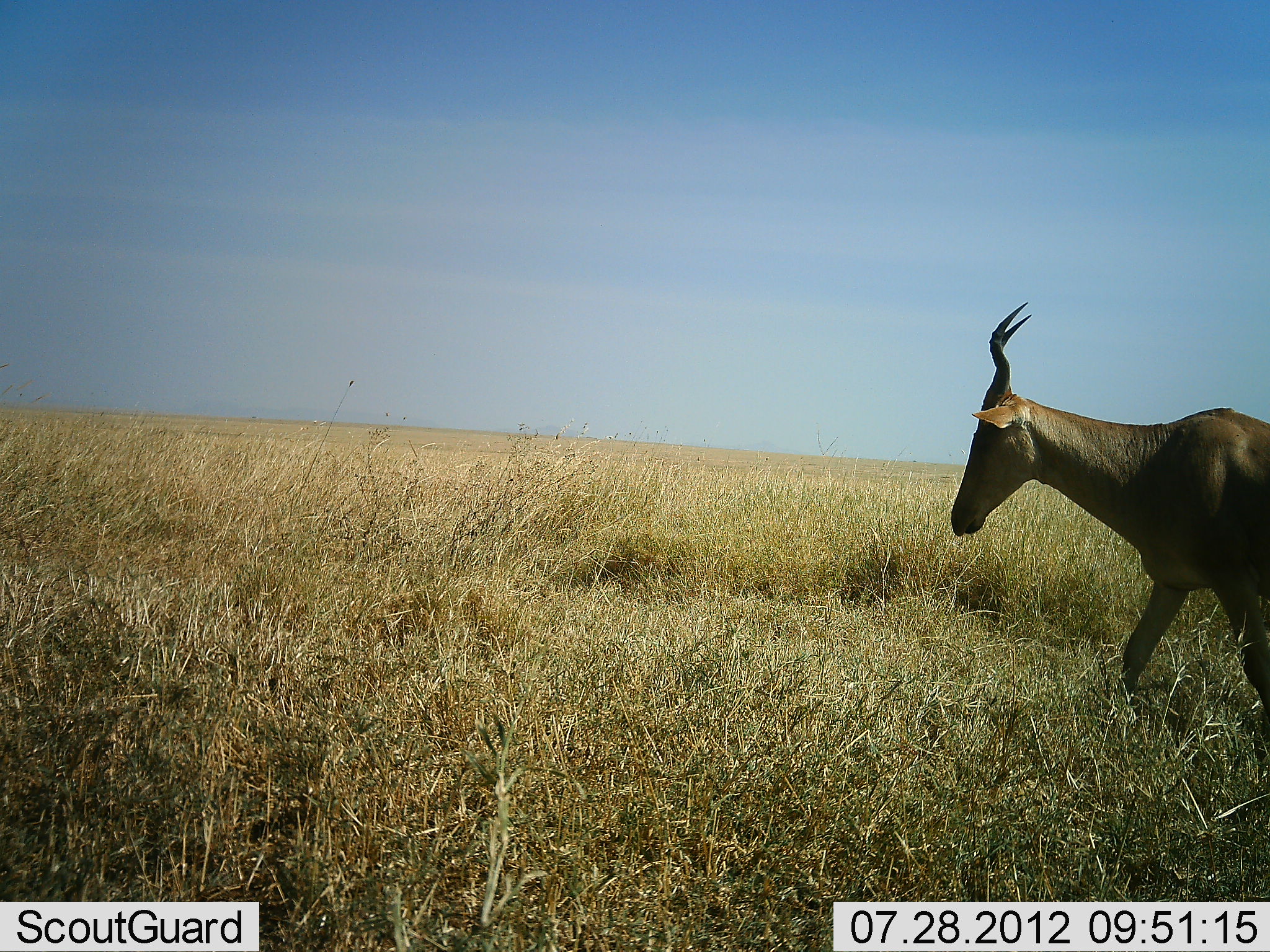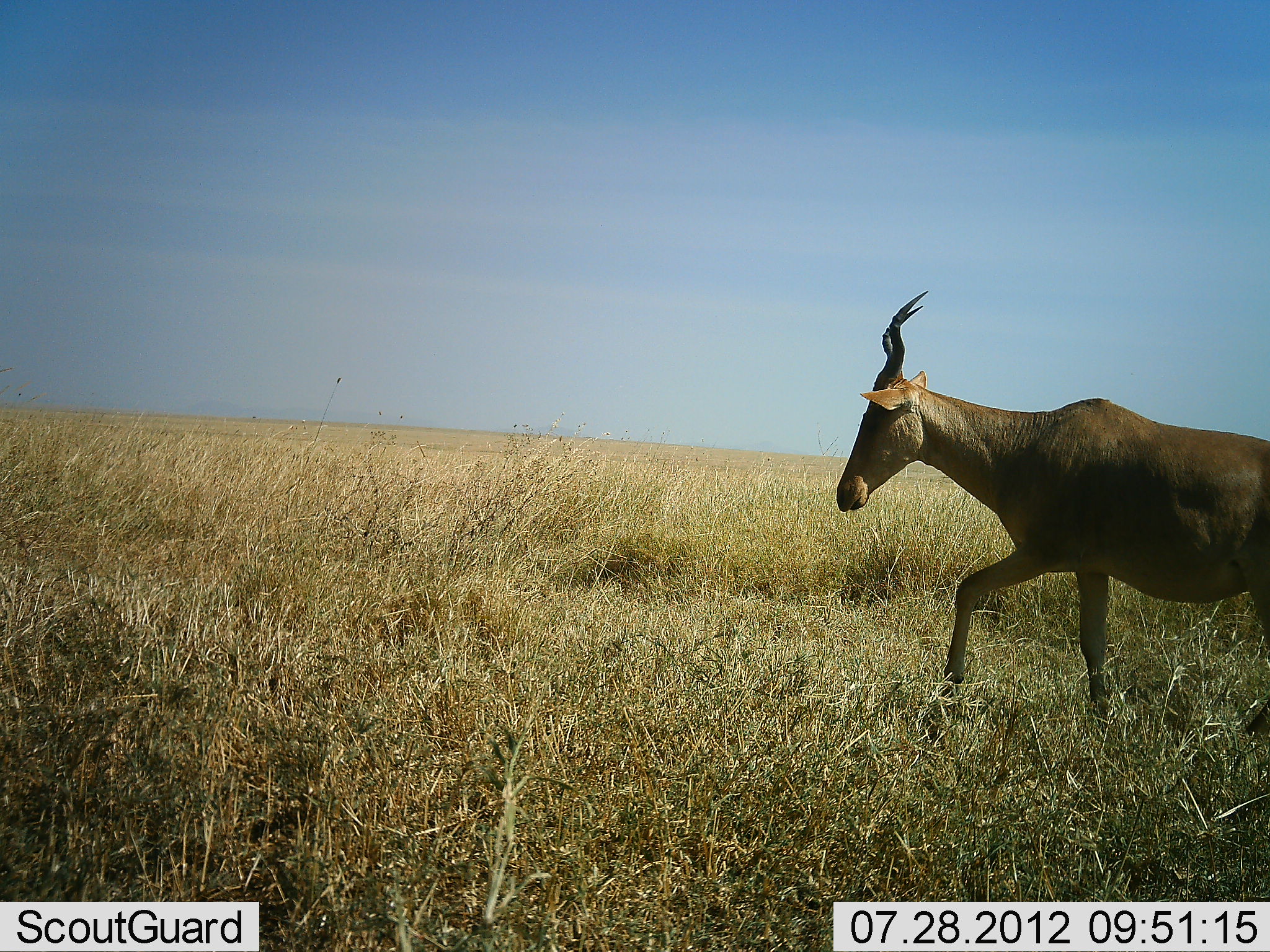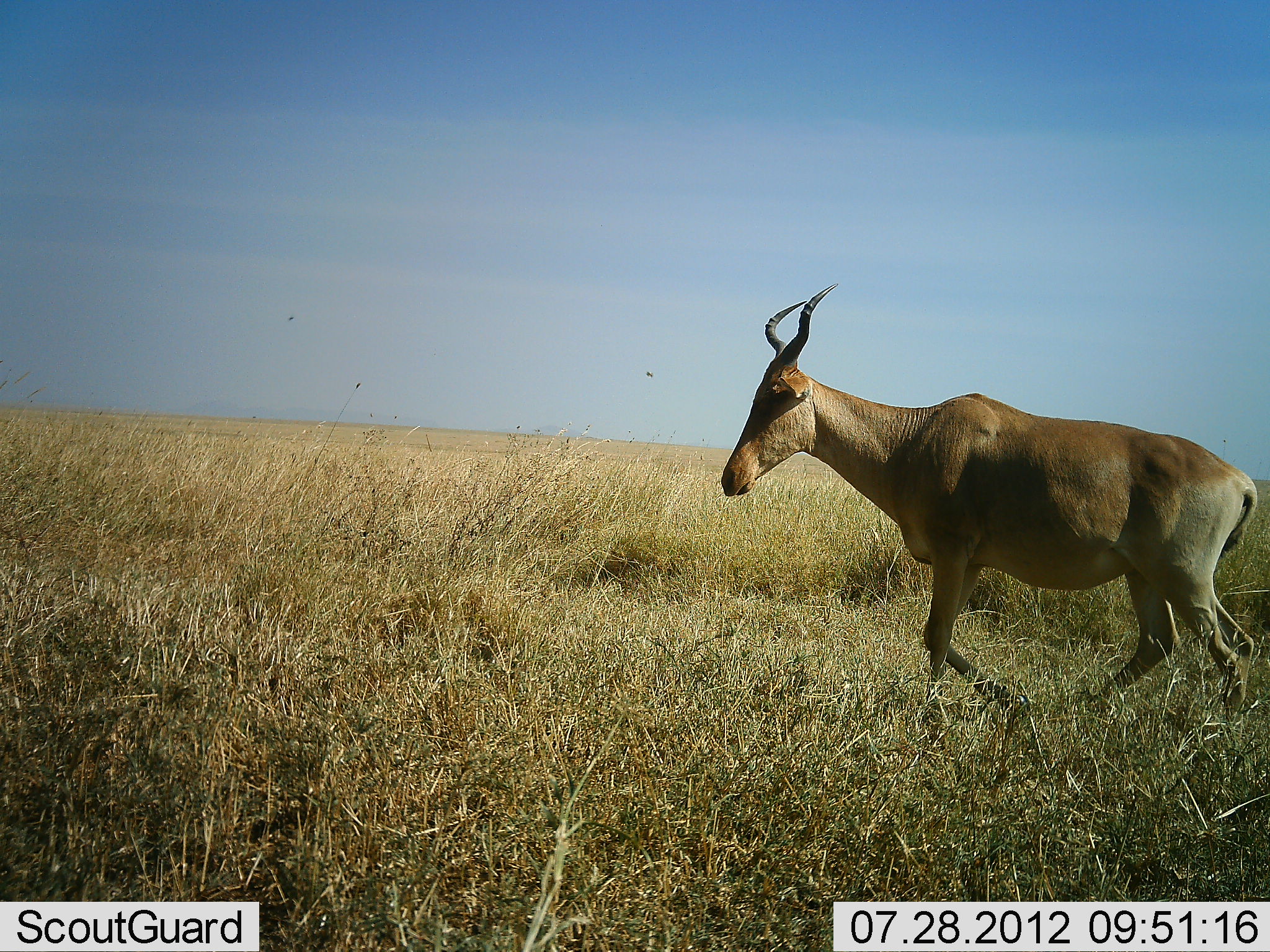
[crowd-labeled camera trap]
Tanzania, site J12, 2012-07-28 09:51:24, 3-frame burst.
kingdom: Animalia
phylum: Chordata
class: Mammalia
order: Artiodactyla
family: Bovidae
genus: Alcelaphus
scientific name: Alcelaphus buselaphus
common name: hartebeest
Hartebeest (Alcelaphus buselaphus), count 1. Behavior (volunteer vote fractions): standing 0%, resting 0%, moving 100%, interacting 0%. Young present (vote fraction): 0%. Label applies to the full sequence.